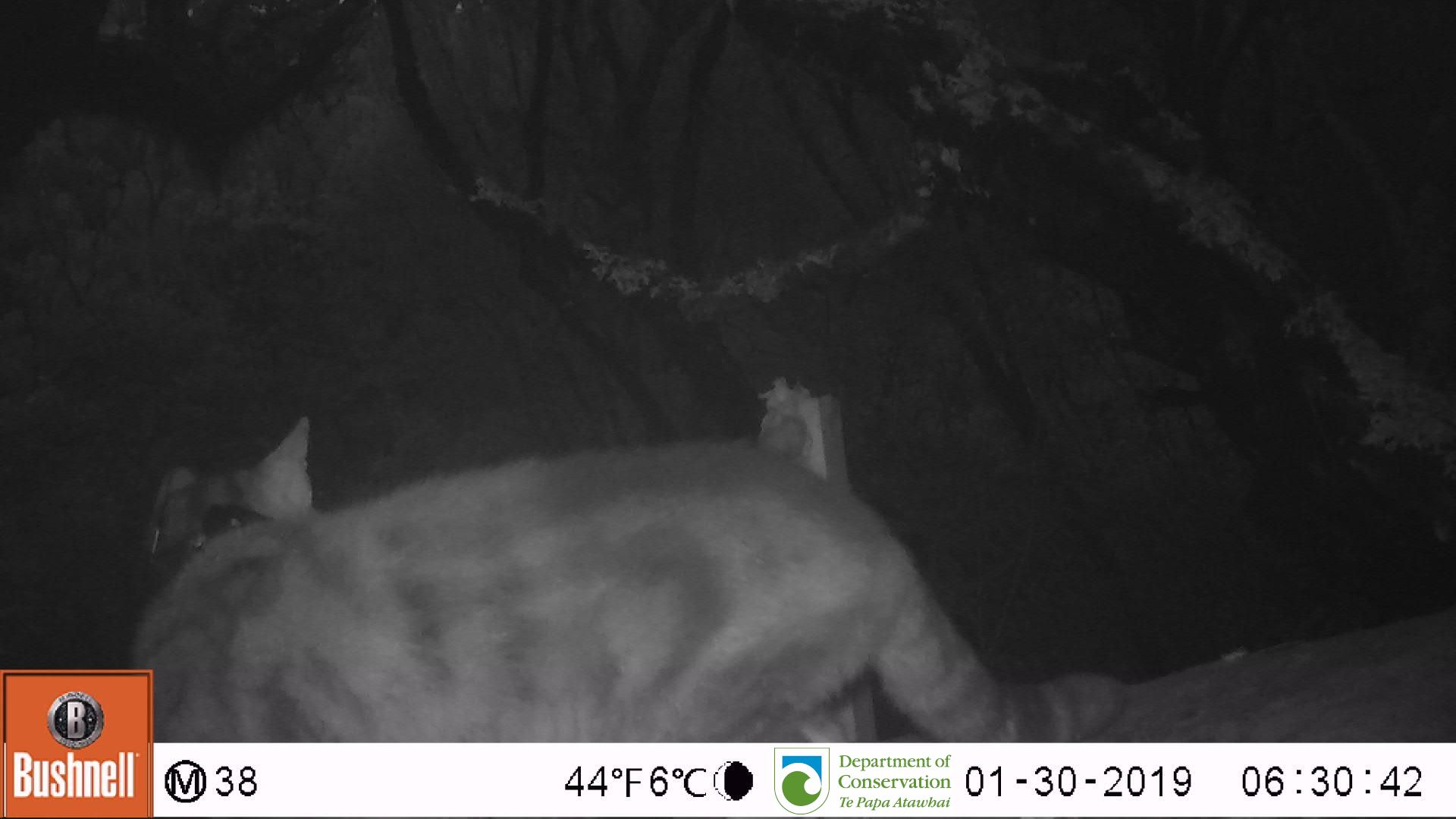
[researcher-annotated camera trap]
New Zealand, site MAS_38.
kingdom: Animalia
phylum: Chordata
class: Mammalia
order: Carnivora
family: Felidae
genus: Felis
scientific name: Felis catus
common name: domestic cat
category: cat